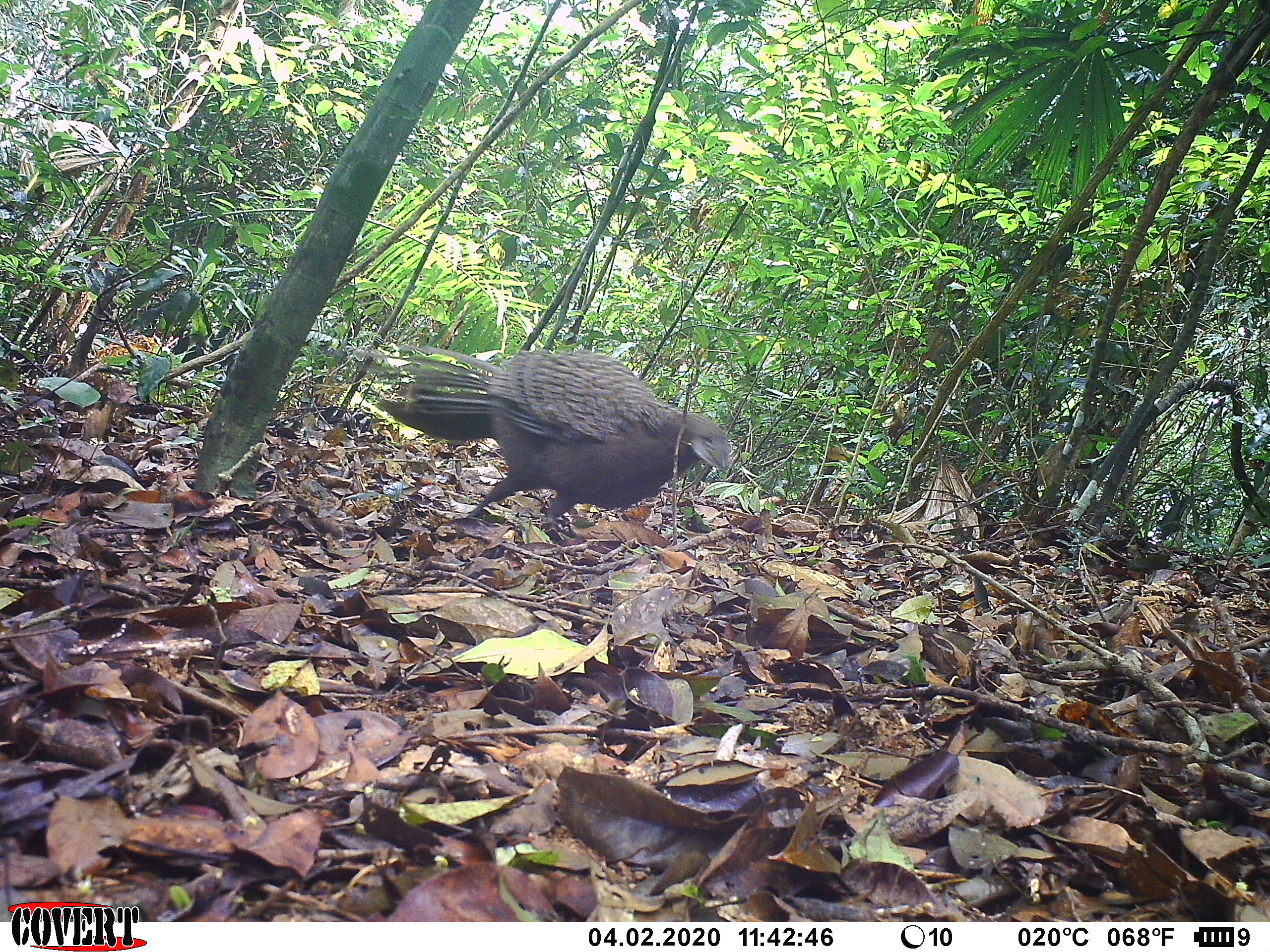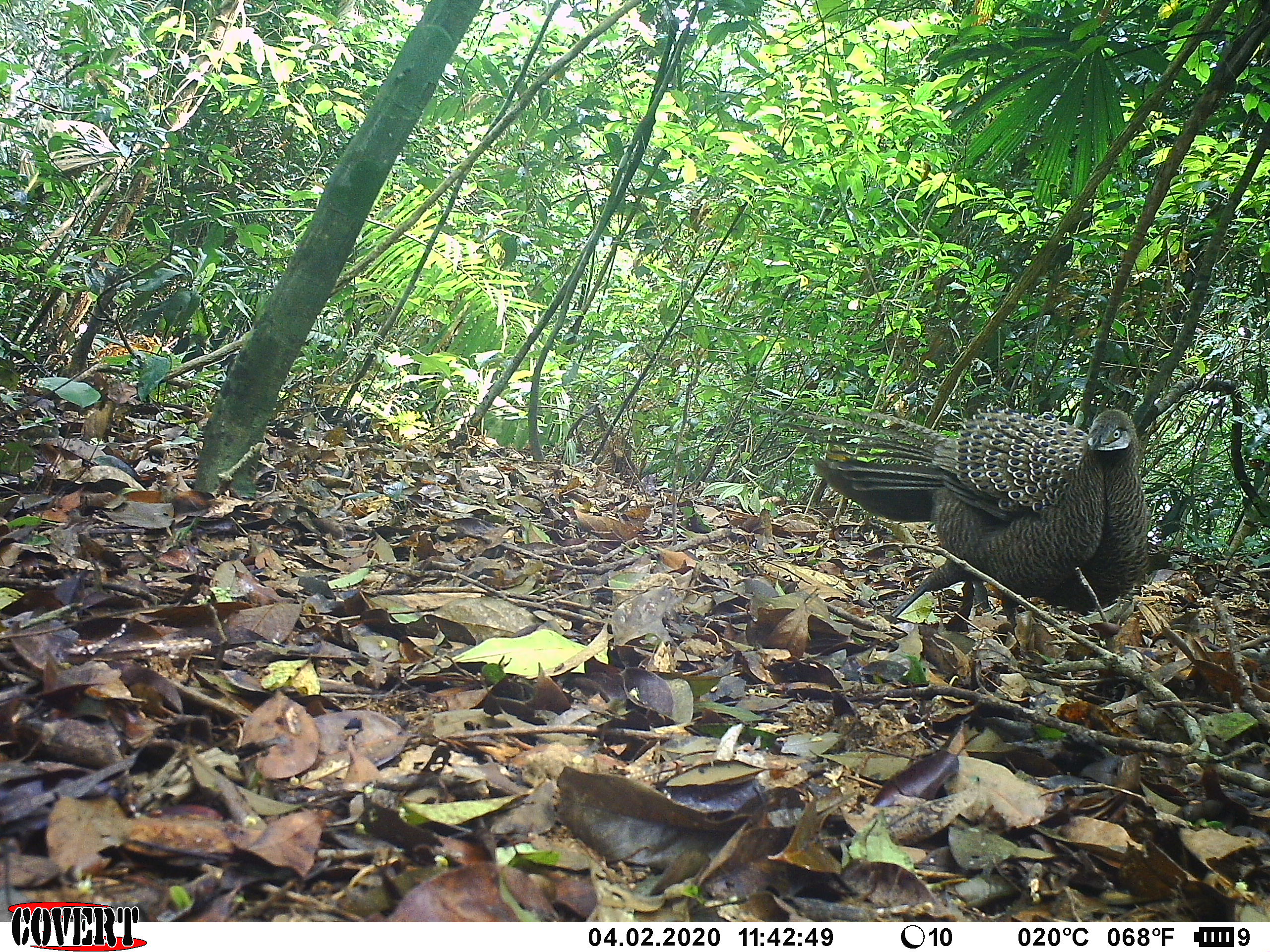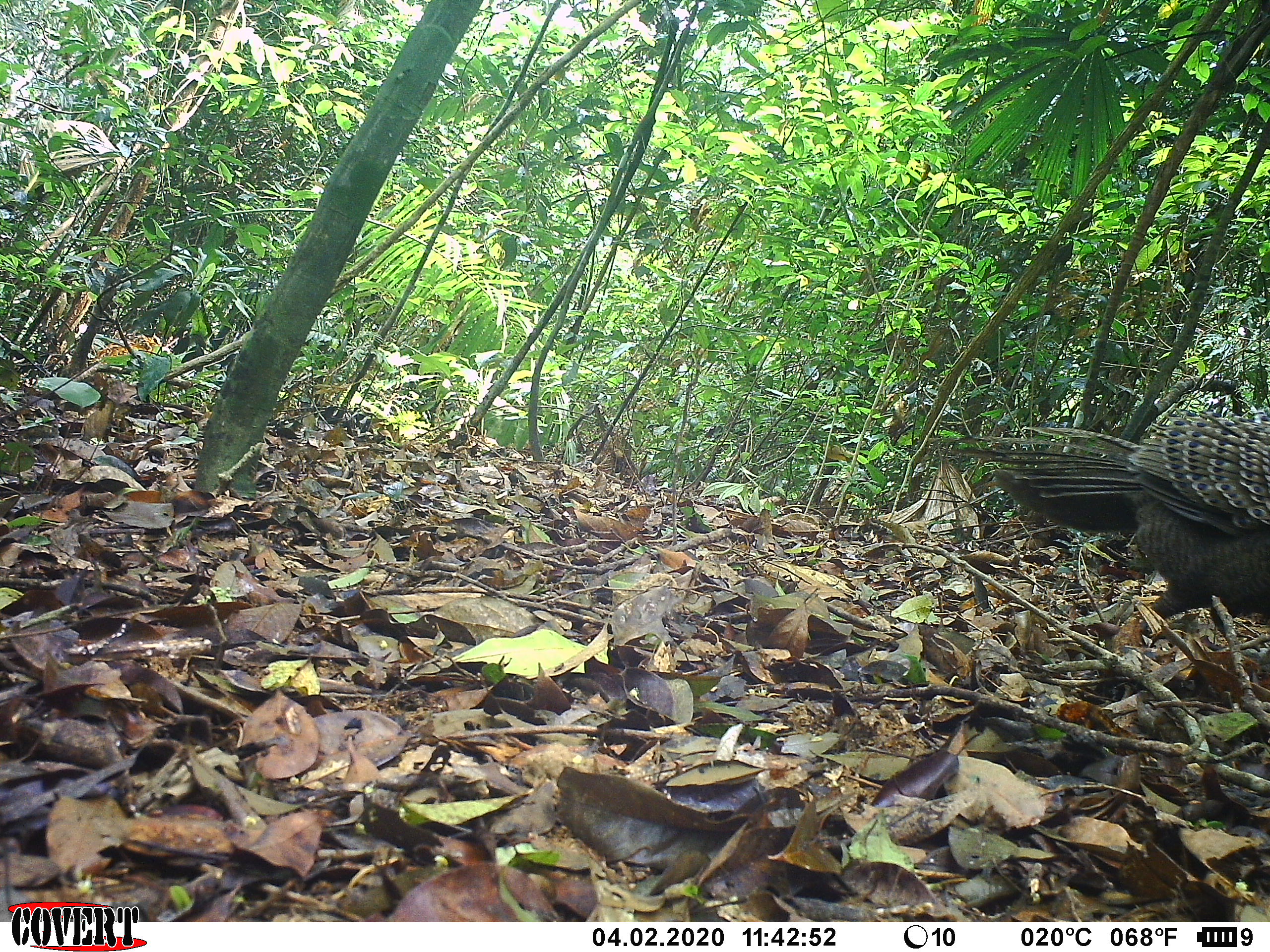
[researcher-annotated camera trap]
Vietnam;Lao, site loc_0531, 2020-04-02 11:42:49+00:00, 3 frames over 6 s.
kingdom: Animalia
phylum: Chordata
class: Aves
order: Galliformes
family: Phasianidae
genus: Polyplectron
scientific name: Polyplectron bicalcaratum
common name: gray peacock-pheasant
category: grey peacock pheasant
Grey peacock pheasant (gray peacock-pheasant) (Polyplectron bicalcaratum). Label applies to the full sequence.